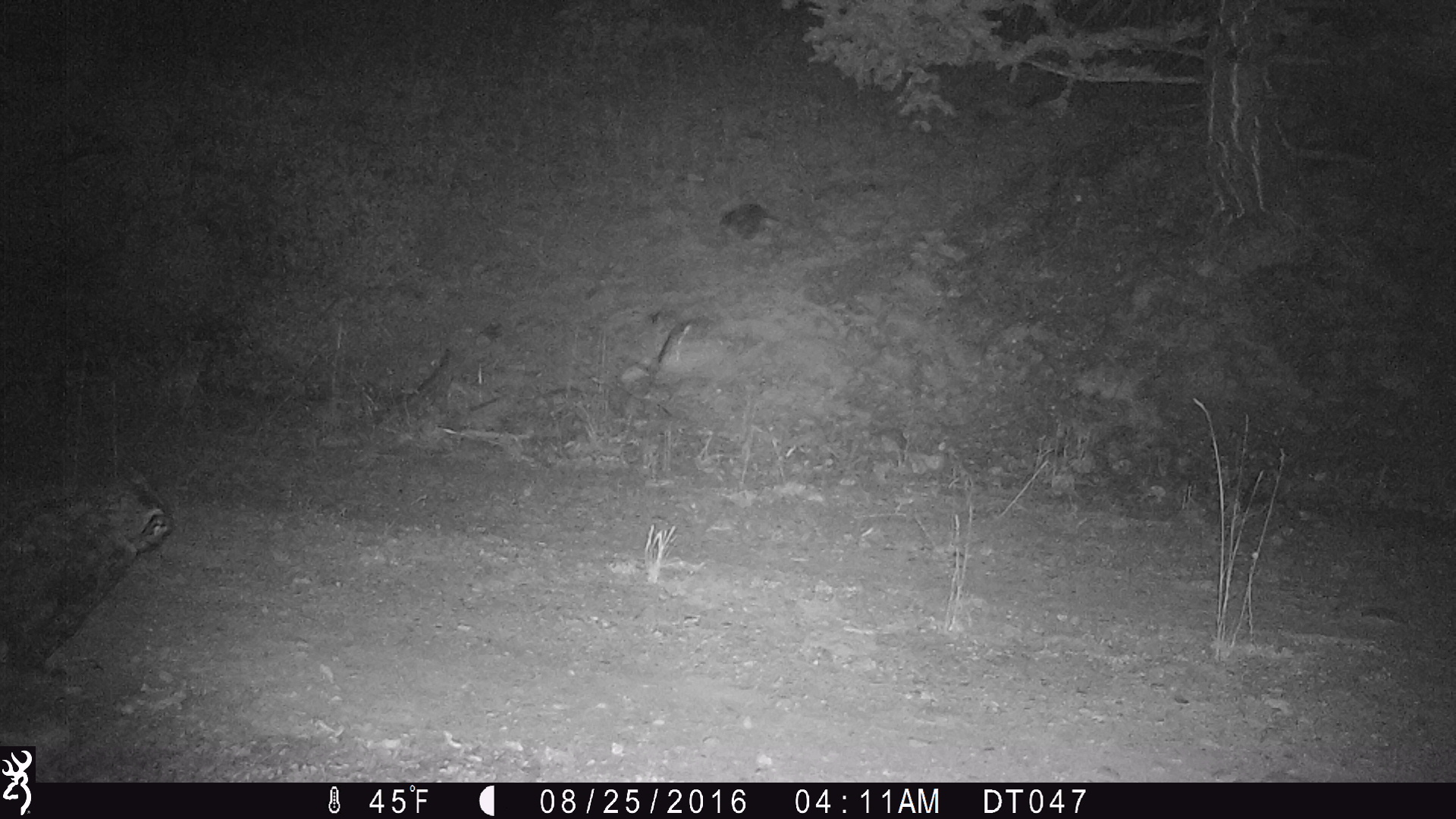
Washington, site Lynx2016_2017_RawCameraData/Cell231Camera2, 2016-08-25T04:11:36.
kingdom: Animalia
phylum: Chordata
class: Aves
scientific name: Aves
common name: birds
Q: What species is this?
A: Aves (birds).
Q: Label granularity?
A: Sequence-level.